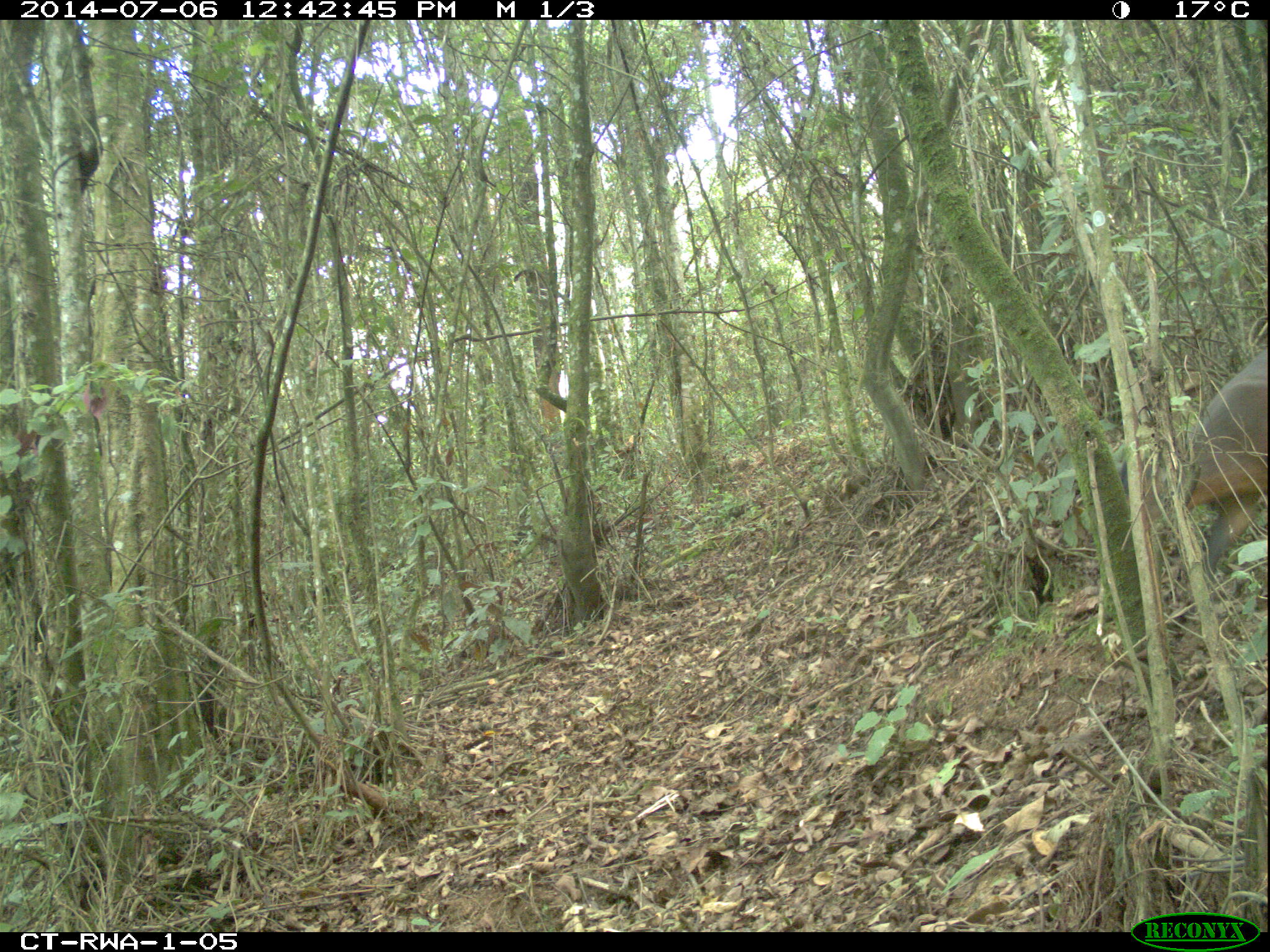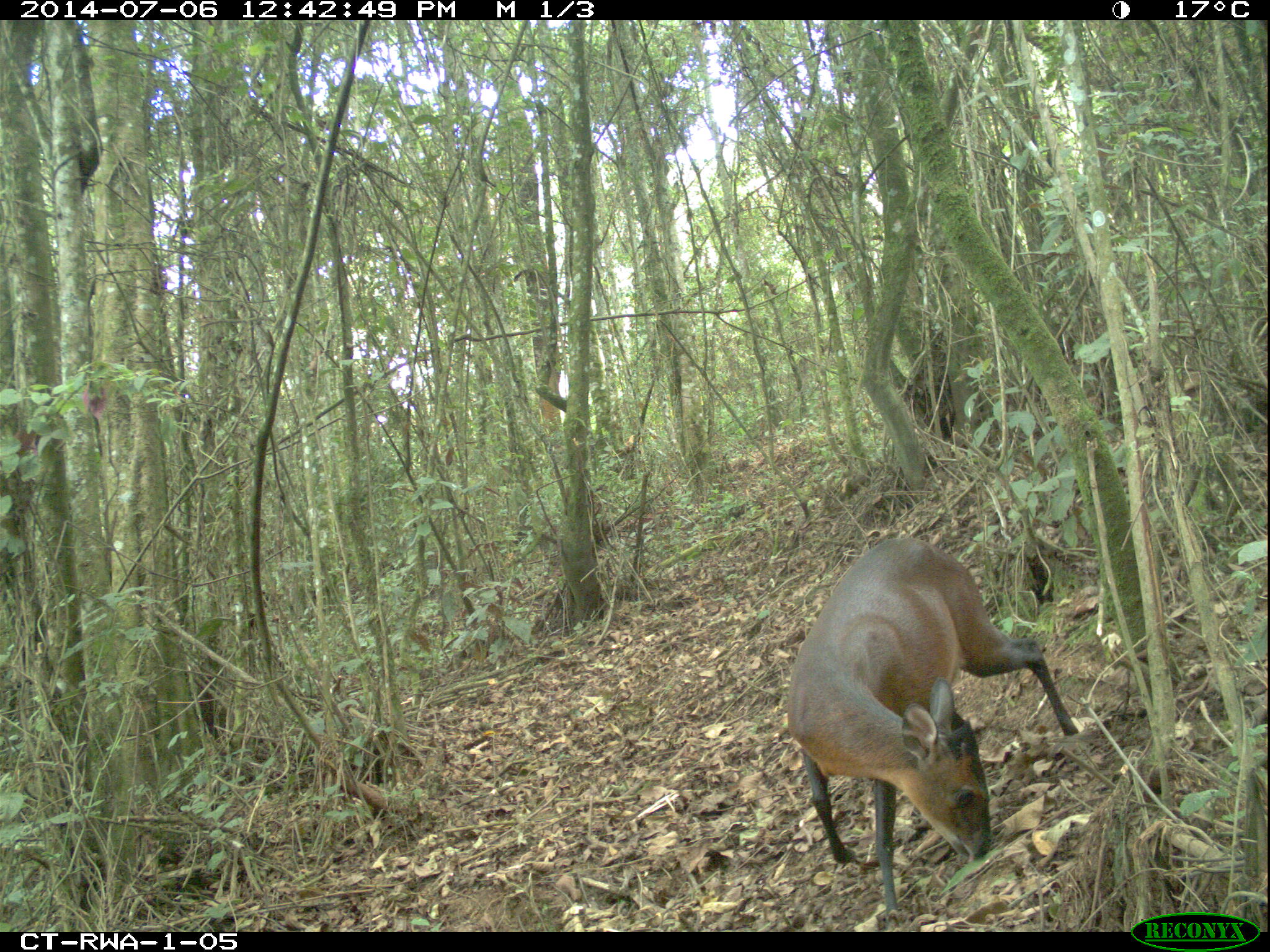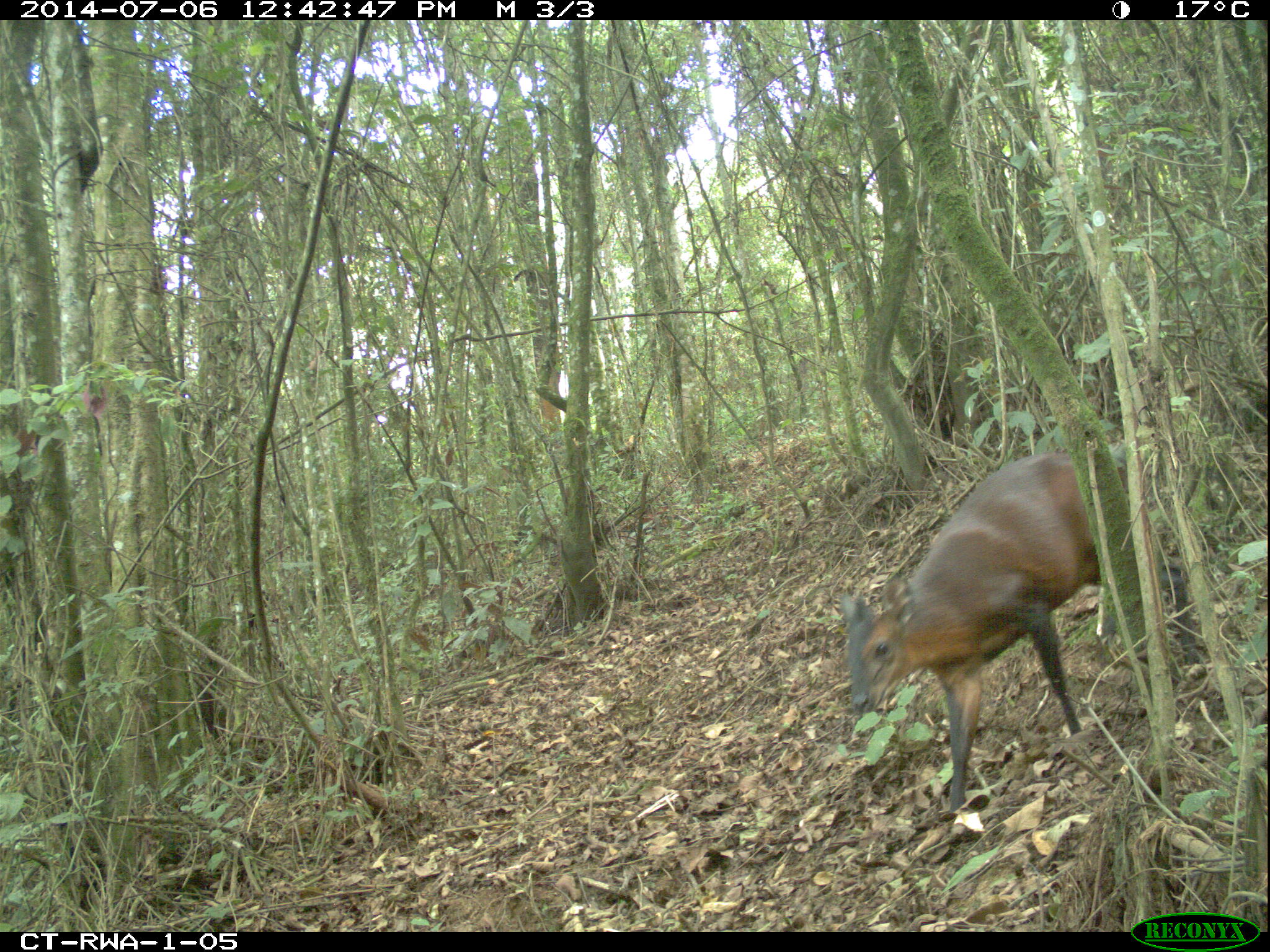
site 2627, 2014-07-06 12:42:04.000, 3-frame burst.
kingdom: Animalia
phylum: Chordata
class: Mammalia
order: Artiodactyla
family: Bovidae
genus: Cephalophus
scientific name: Cephalophus nigrifrons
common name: black-fronted duiker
Cephalophus nigrifrons (black-fronted duiker), count 1.